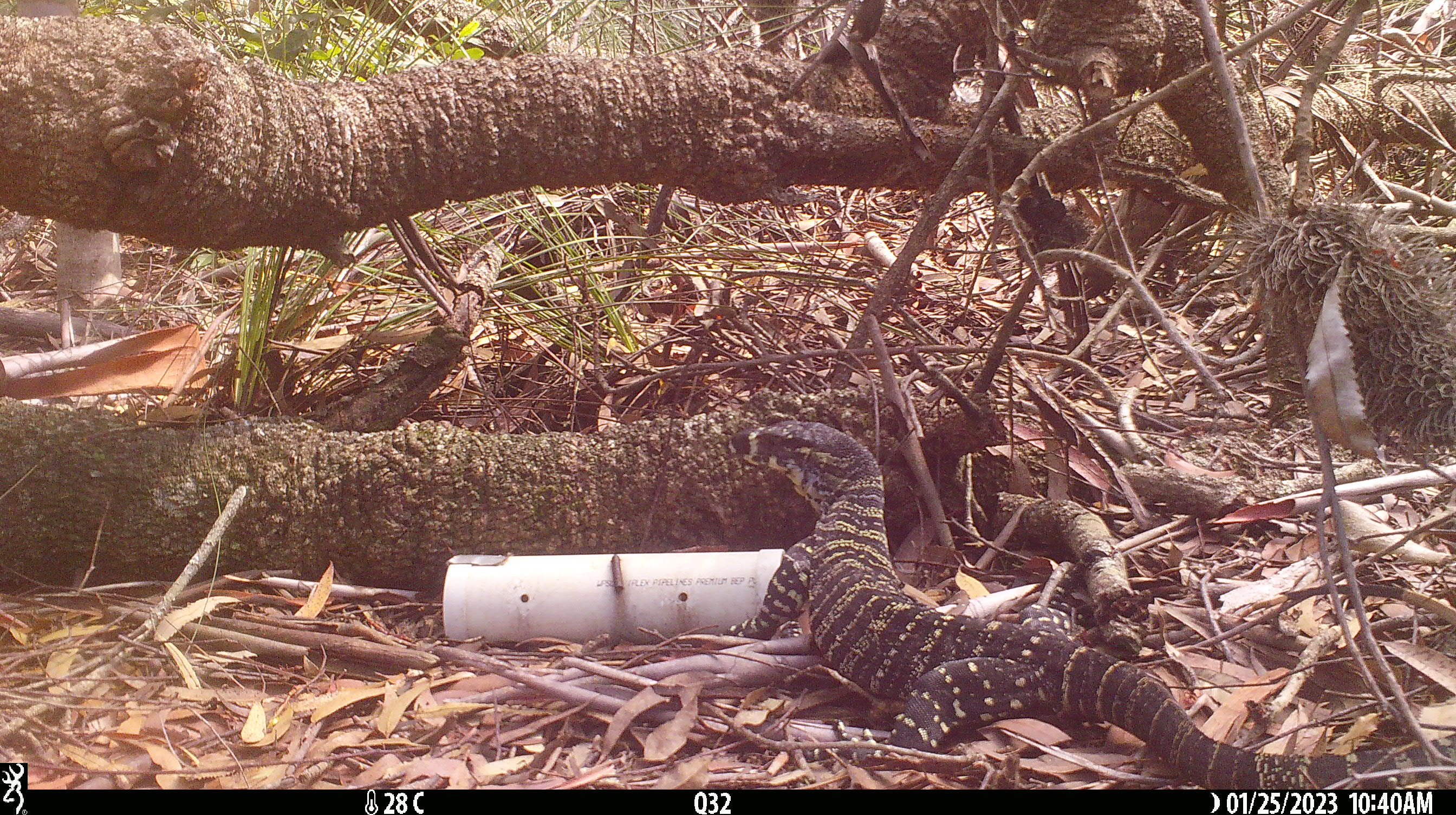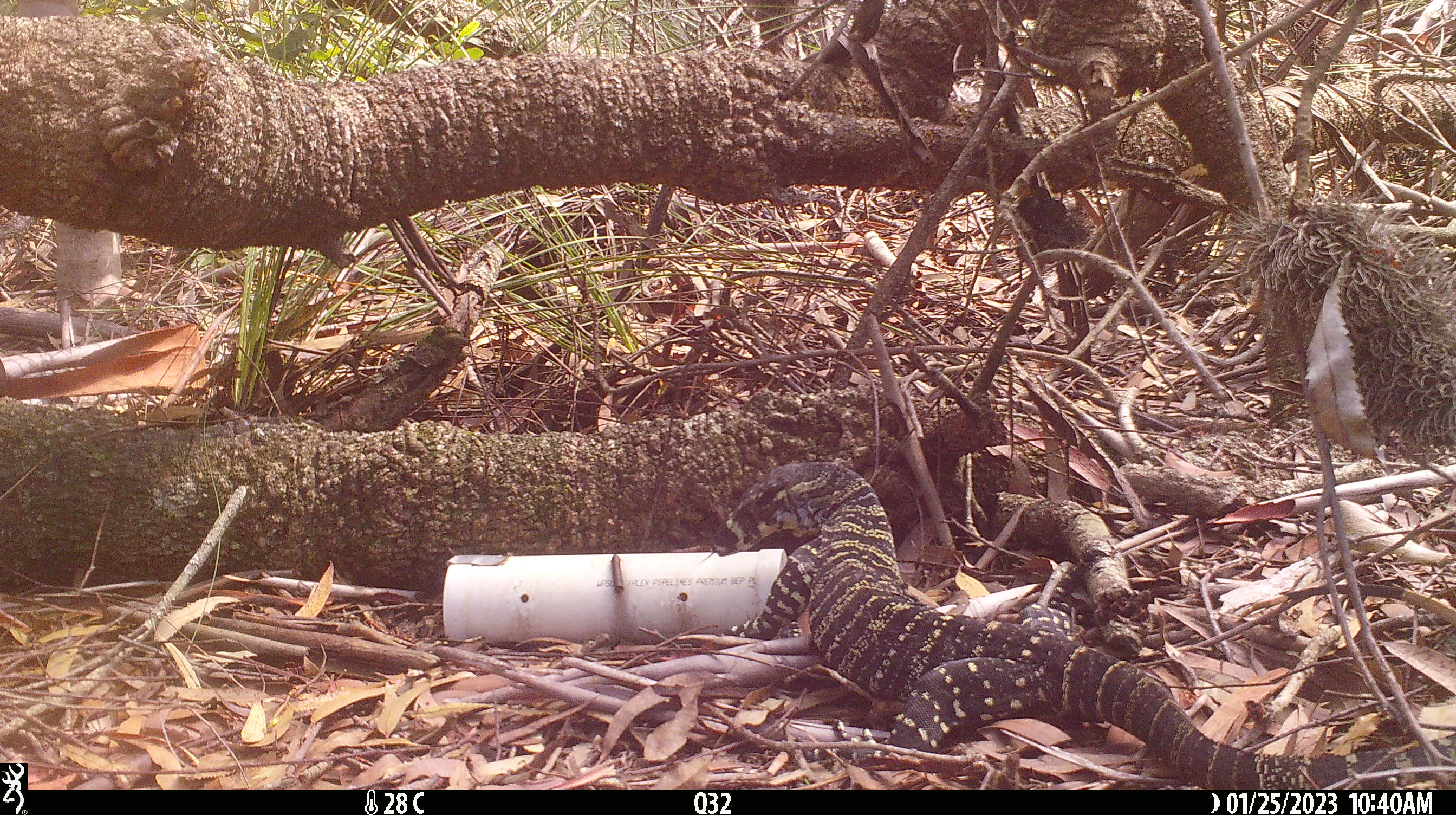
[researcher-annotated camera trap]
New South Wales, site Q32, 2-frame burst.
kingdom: Animalia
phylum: Chordata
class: Reptilia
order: Squamata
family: Varanidae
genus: Varanus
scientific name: Varanus varius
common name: lace monitor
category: goanna